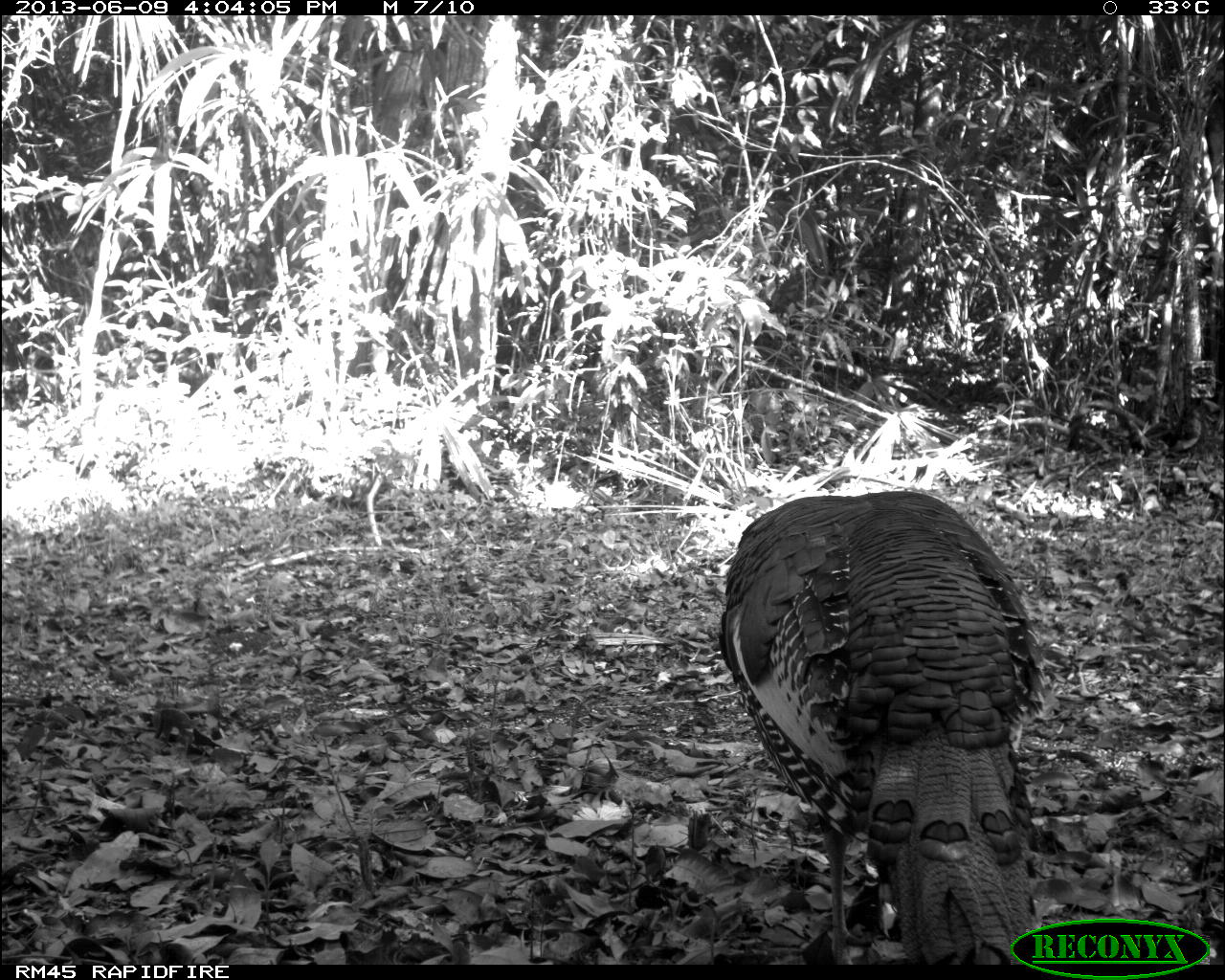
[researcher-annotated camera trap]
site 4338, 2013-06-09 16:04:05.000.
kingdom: Animalia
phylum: Chordata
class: Aves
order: Galliformes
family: Phasianidae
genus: Meleagris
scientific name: Meleagris ocellata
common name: ocellated turkey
Meleagris ocellata (ocellated turkey), count 1, sex male.